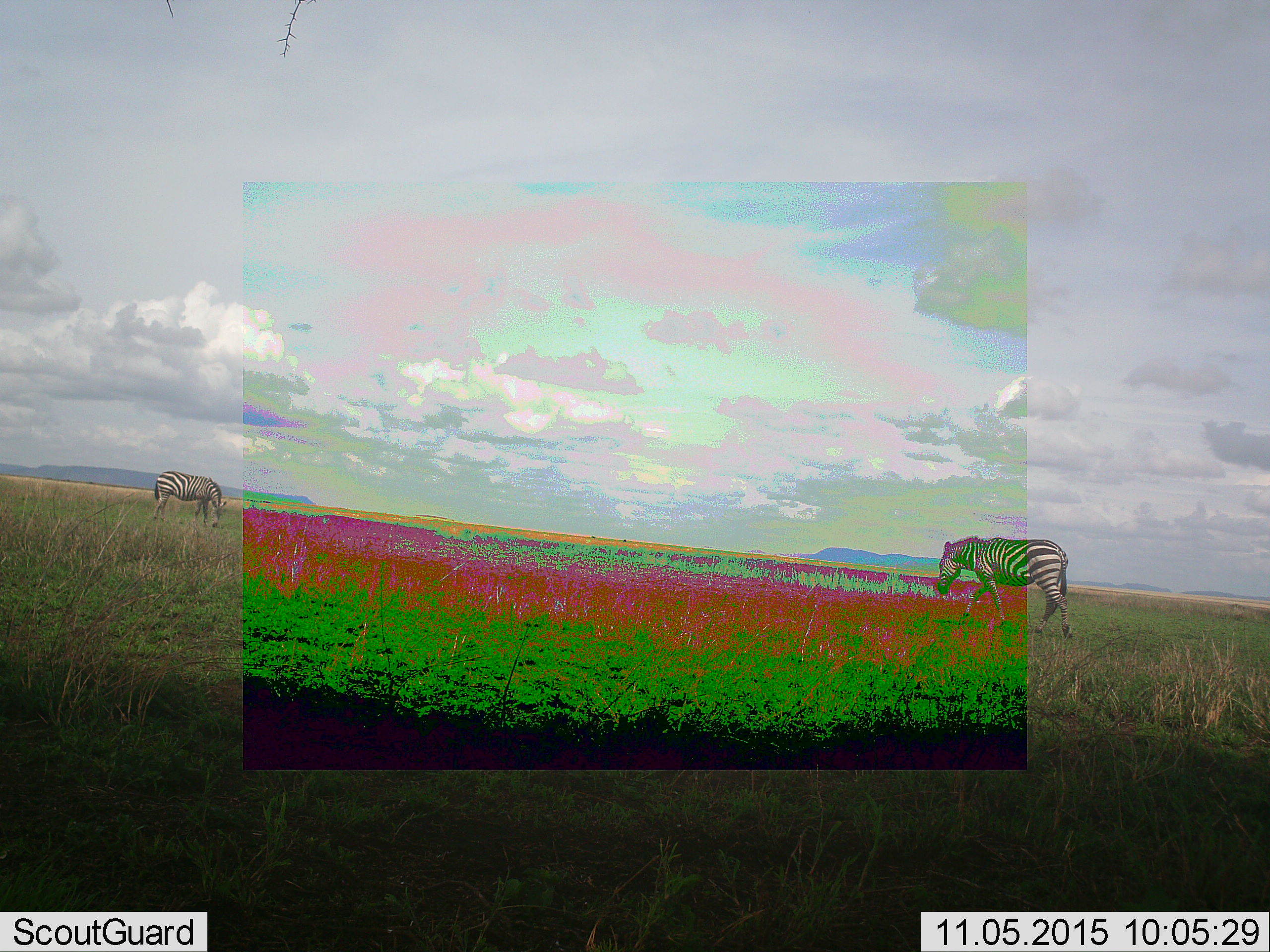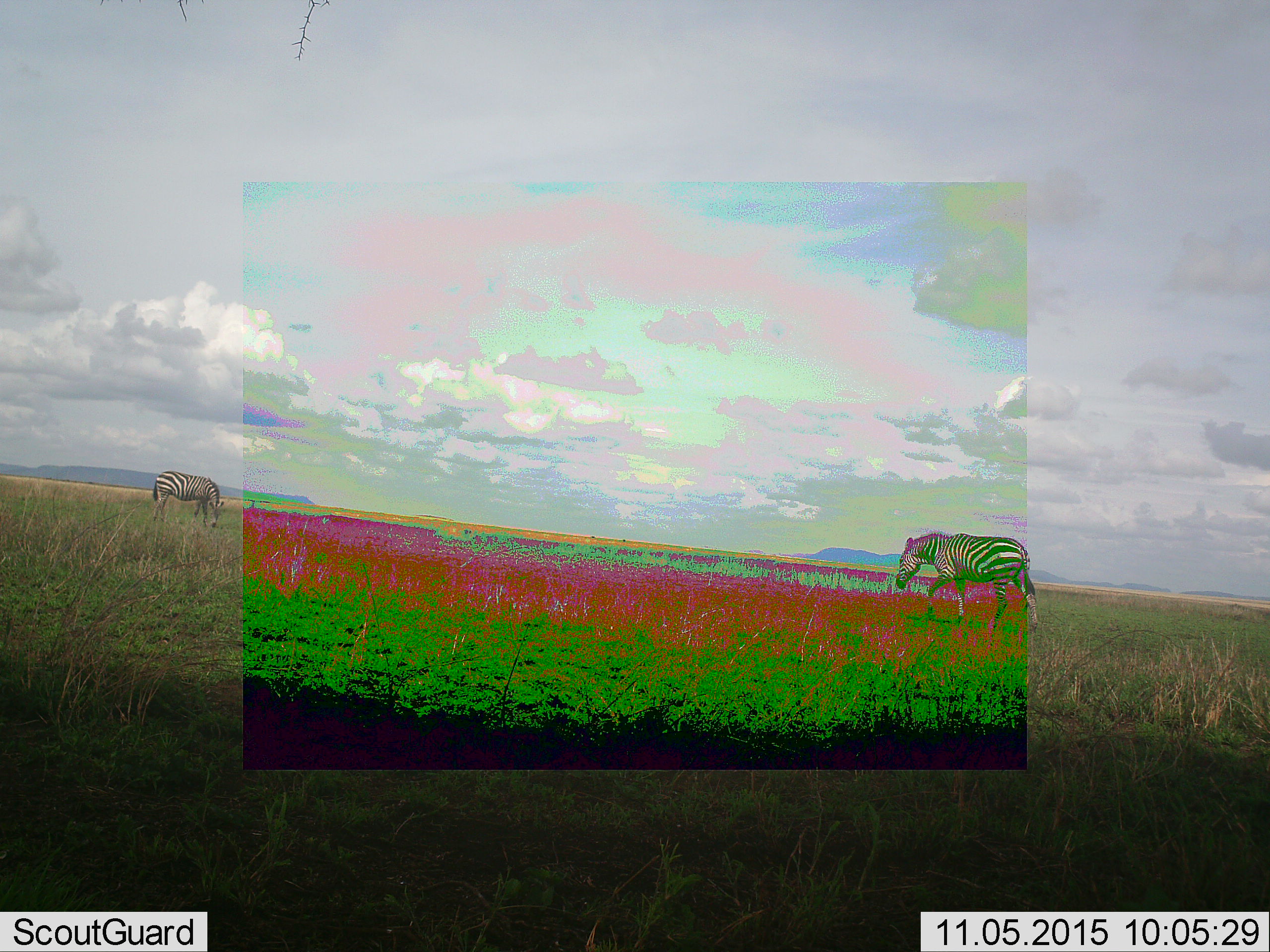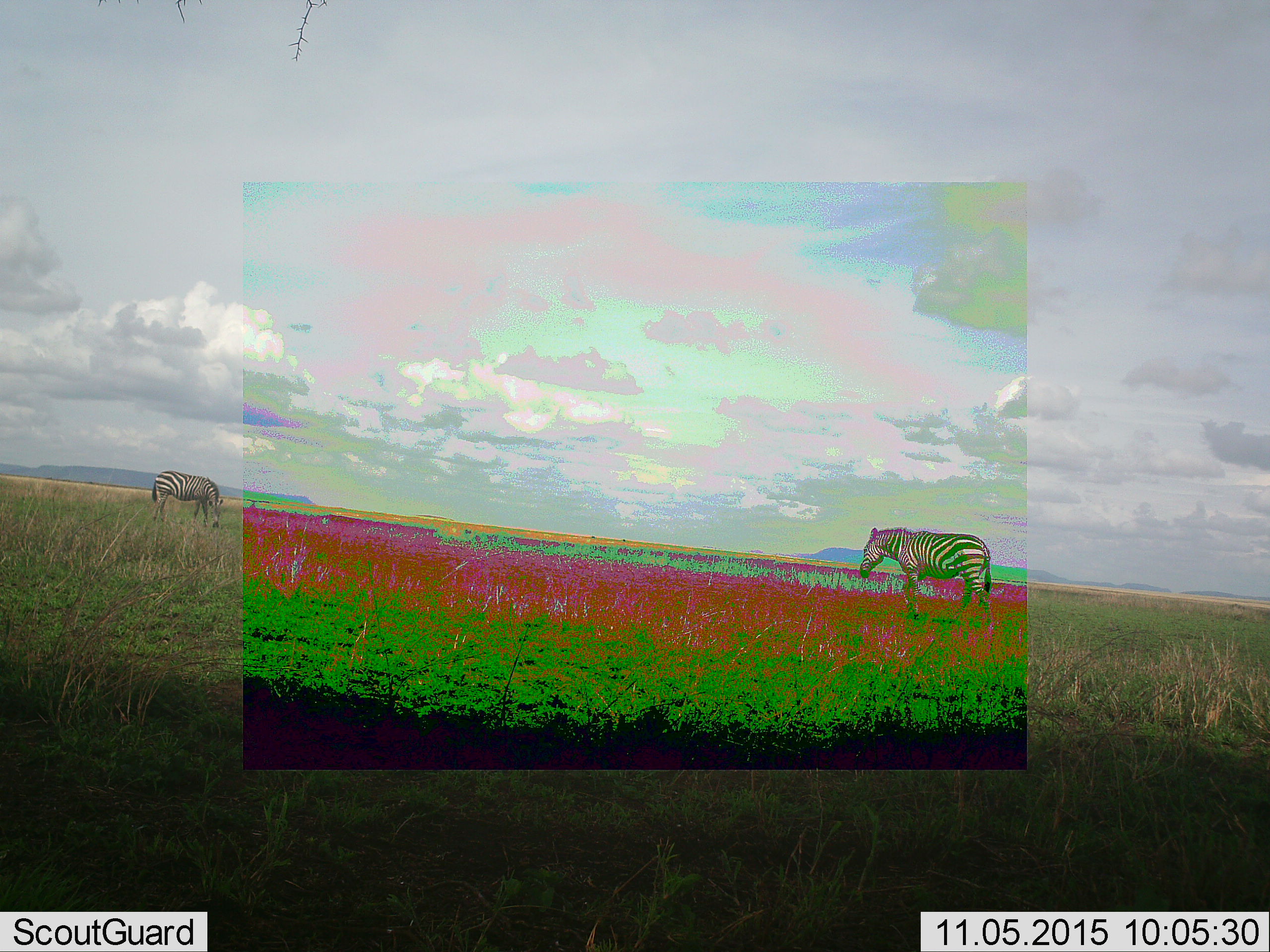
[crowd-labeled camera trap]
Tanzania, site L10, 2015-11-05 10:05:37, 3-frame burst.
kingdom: Animalia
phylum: Chordata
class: Mammalia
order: Perissodactyla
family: Equidae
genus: Equus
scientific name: Equus quagga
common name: plains zebra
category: zebra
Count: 2.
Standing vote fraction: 22%.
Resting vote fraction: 0%.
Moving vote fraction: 78%.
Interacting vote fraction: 0%.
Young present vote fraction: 0%.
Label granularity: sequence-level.